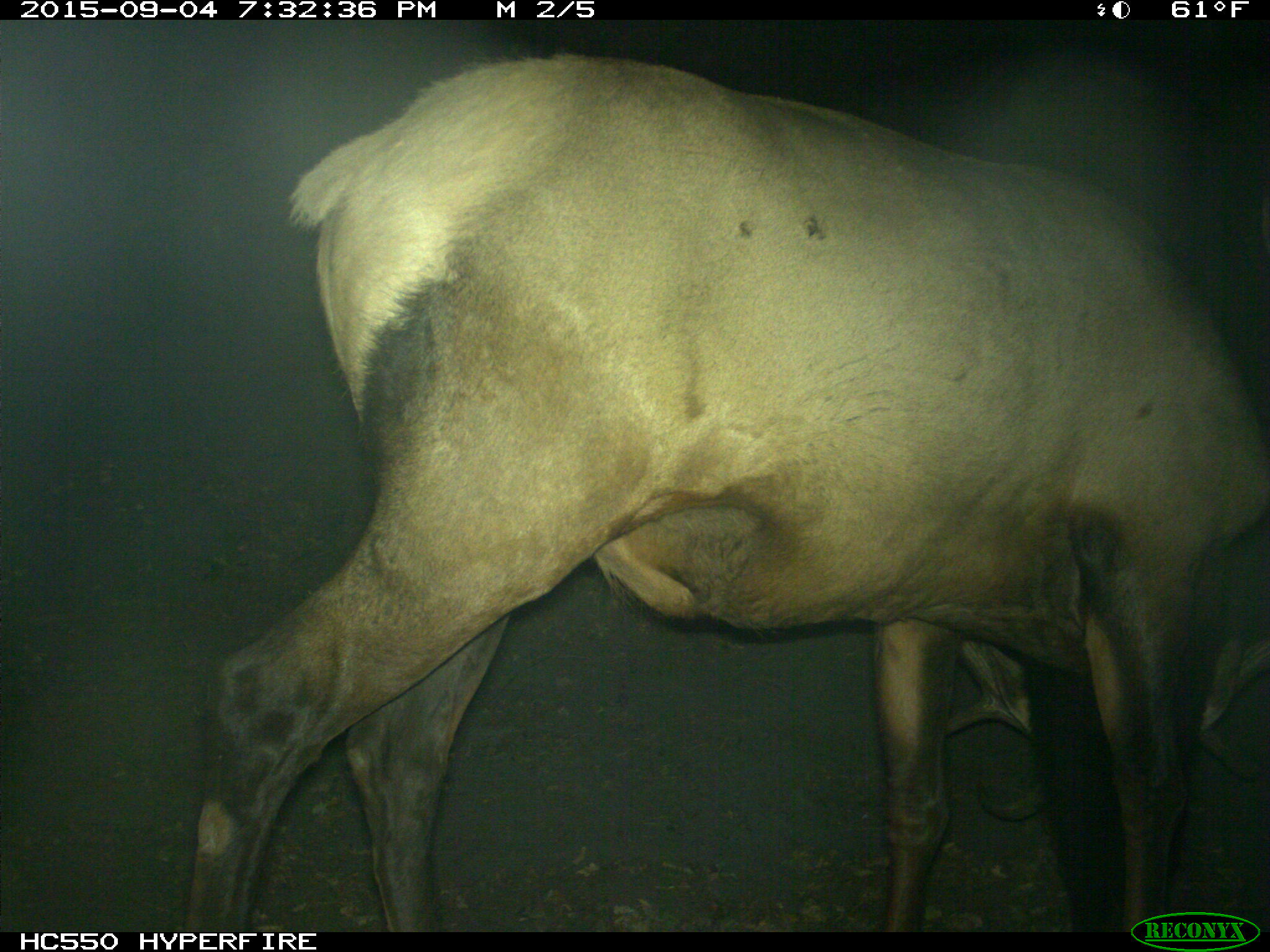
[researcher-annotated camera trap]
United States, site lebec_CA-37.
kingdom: Animalia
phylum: Chordata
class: Mammalia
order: Artiodactyla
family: Cervidae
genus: Cervus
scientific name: Cervus canadensis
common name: elk